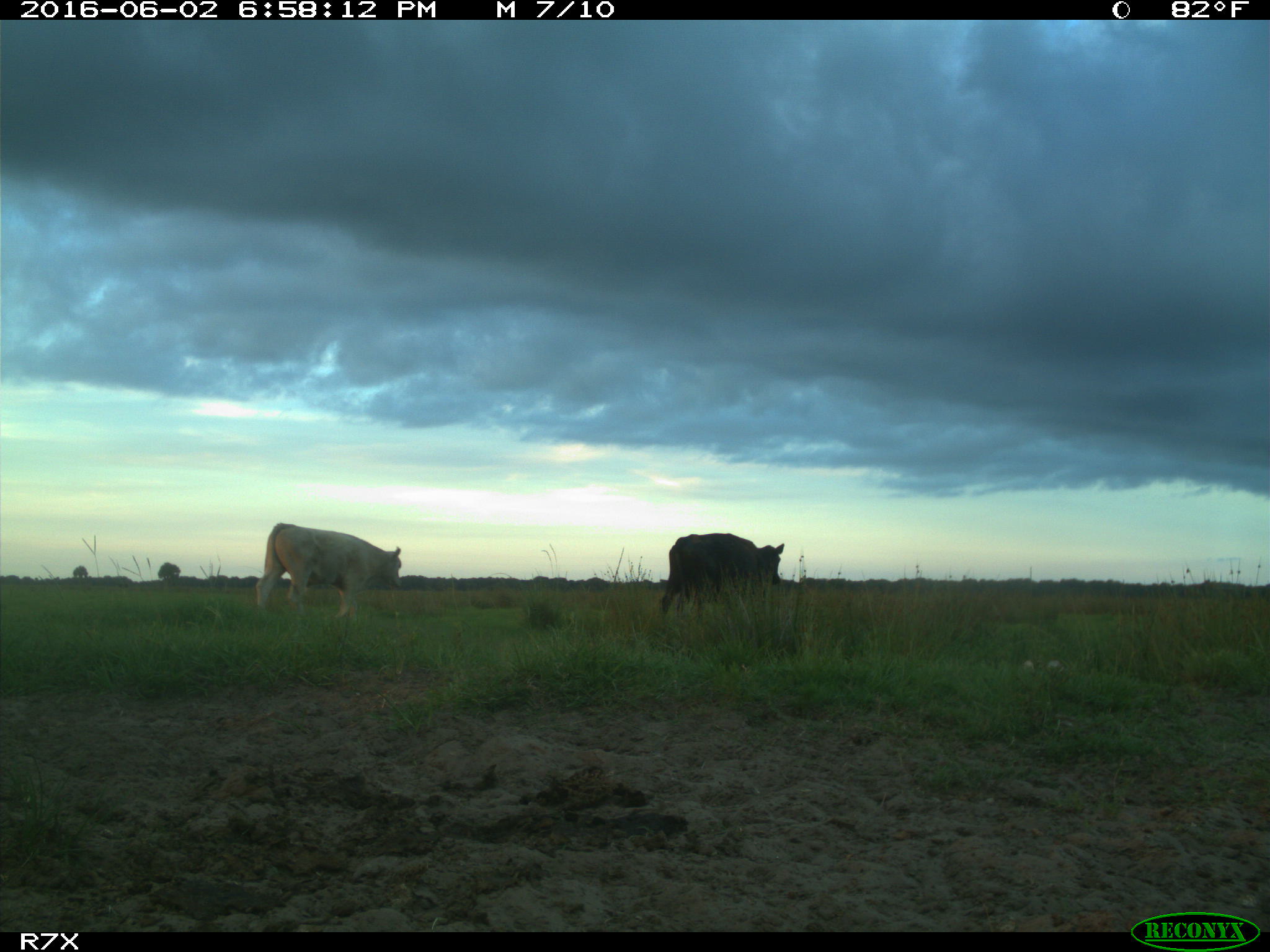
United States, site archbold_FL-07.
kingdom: Animalia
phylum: Chordata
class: Mammalia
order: Artiodactyla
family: Bovidae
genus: Bos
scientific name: Bos taurus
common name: domestic cow